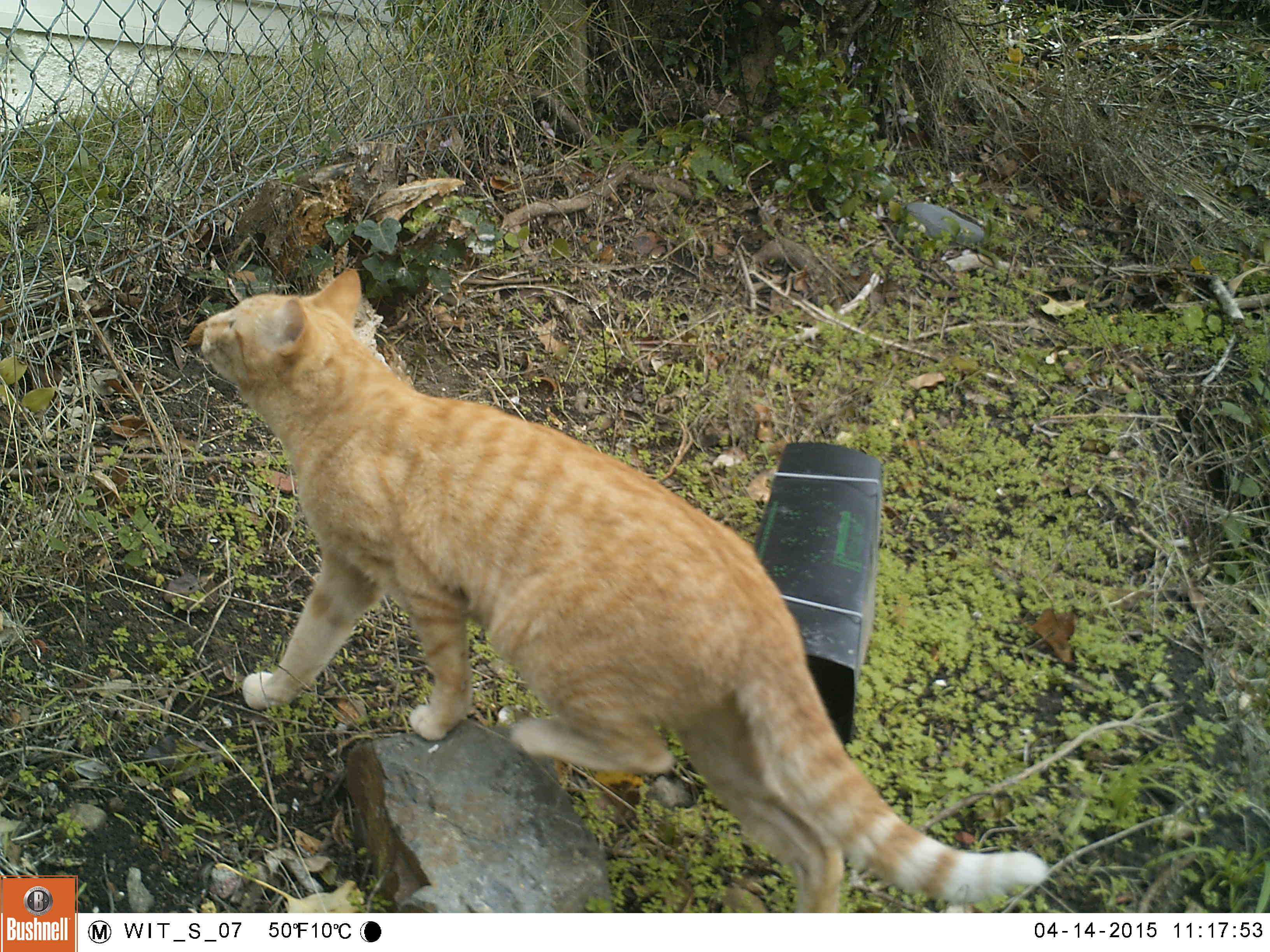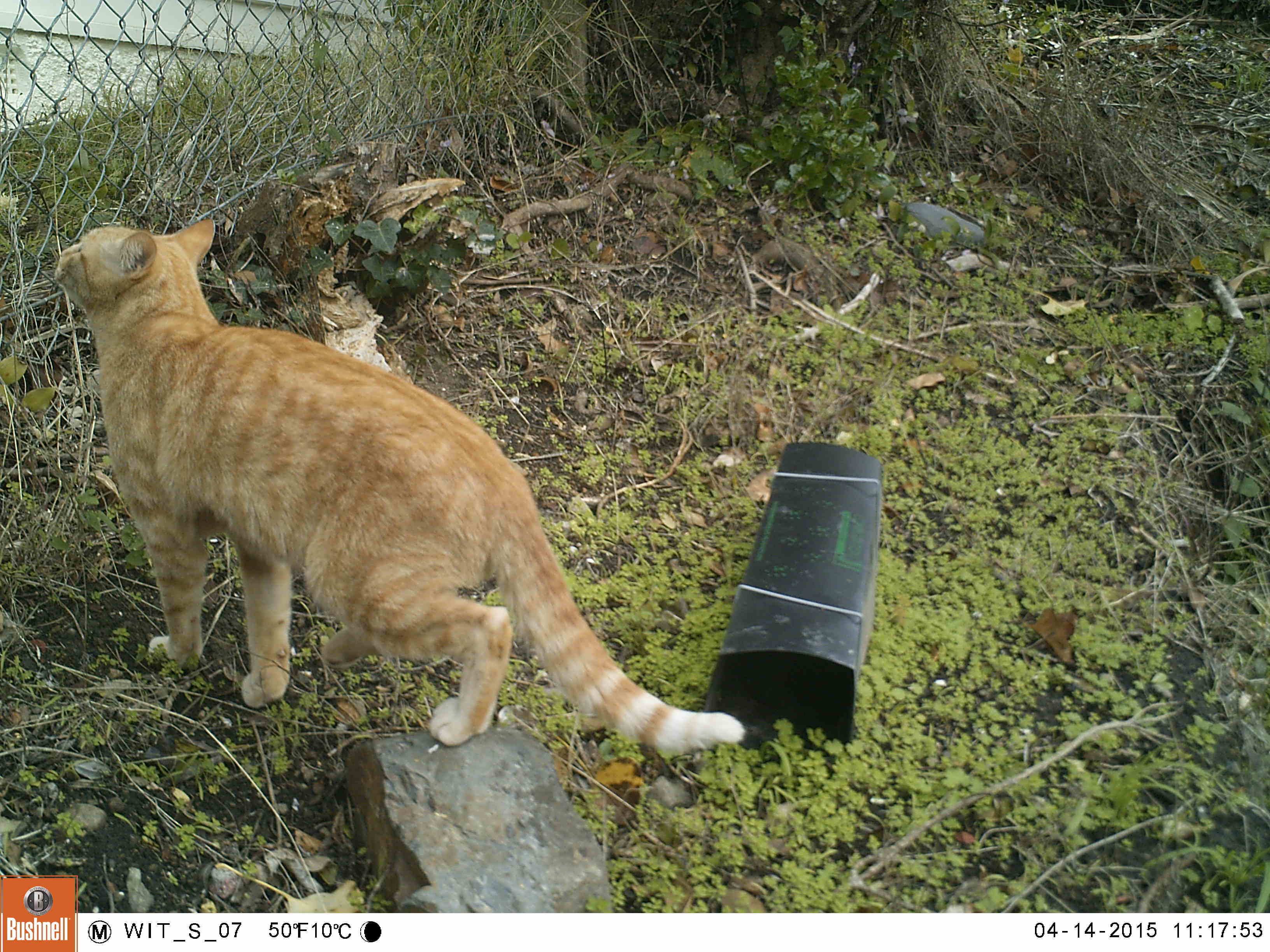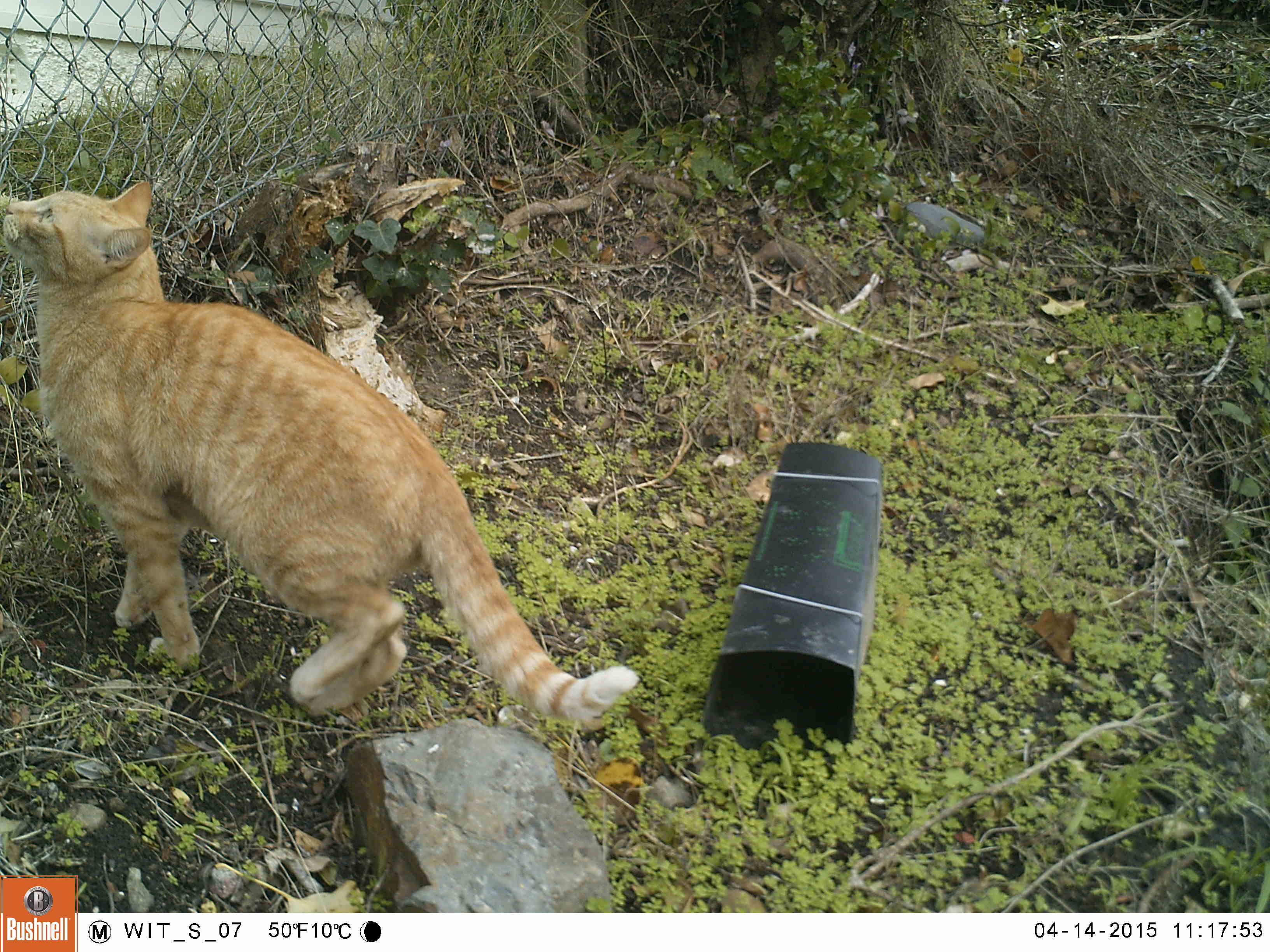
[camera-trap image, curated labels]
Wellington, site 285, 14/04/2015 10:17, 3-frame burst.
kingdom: Animalia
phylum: Chordata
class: Mammalia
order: Carnivora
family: Felidae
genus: Felis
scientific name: Felis catus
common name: cat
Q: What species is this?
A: Cat (Felis catus).